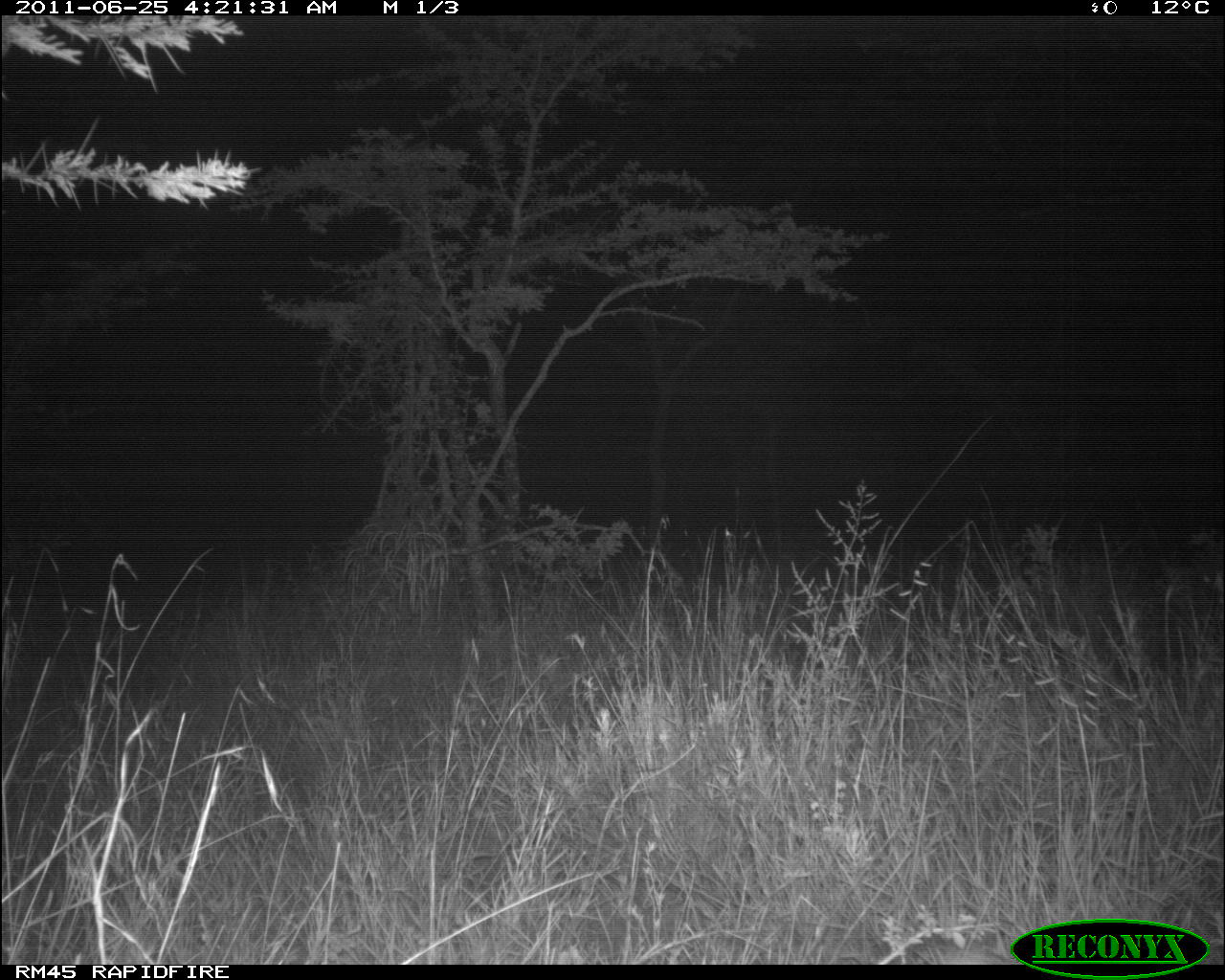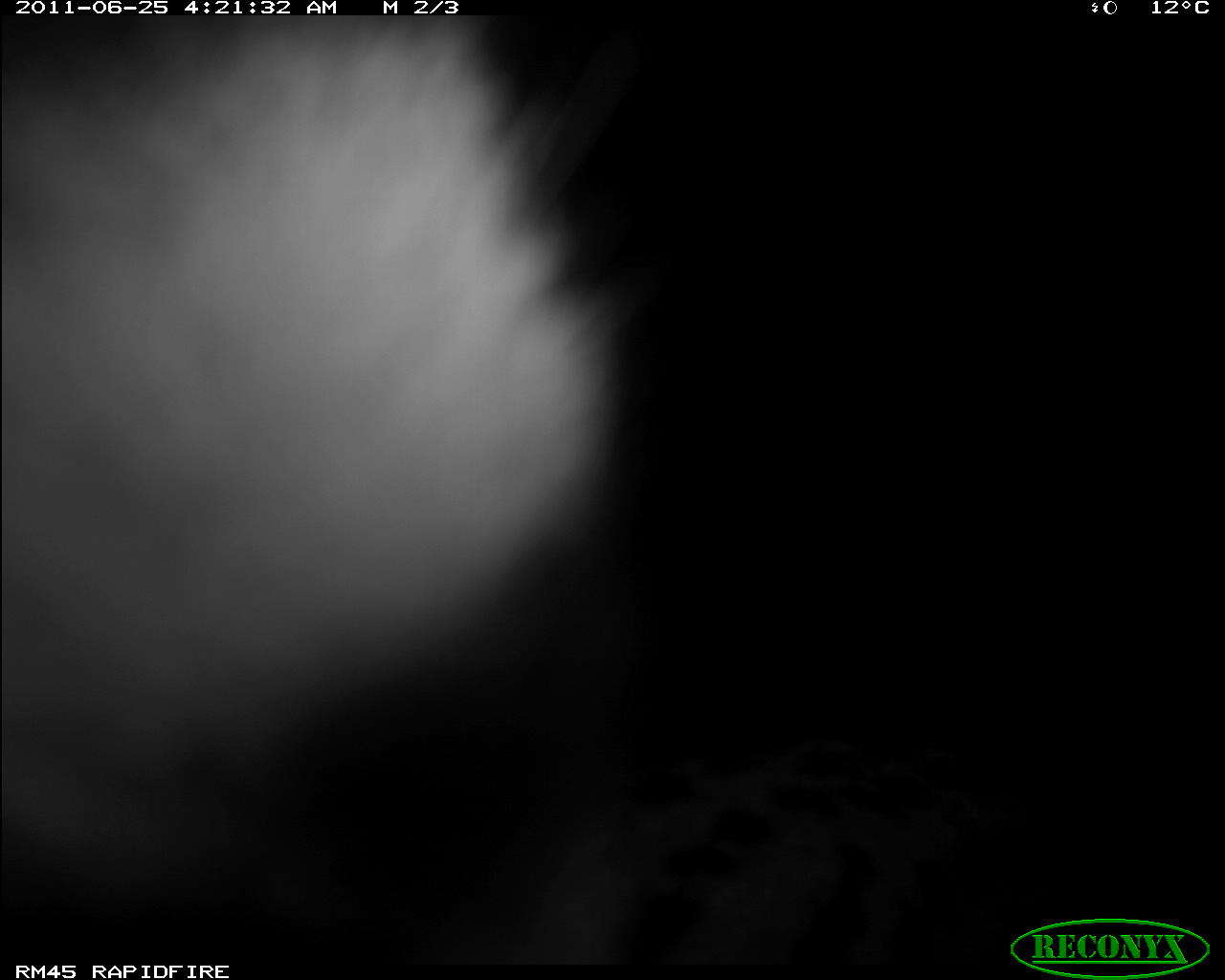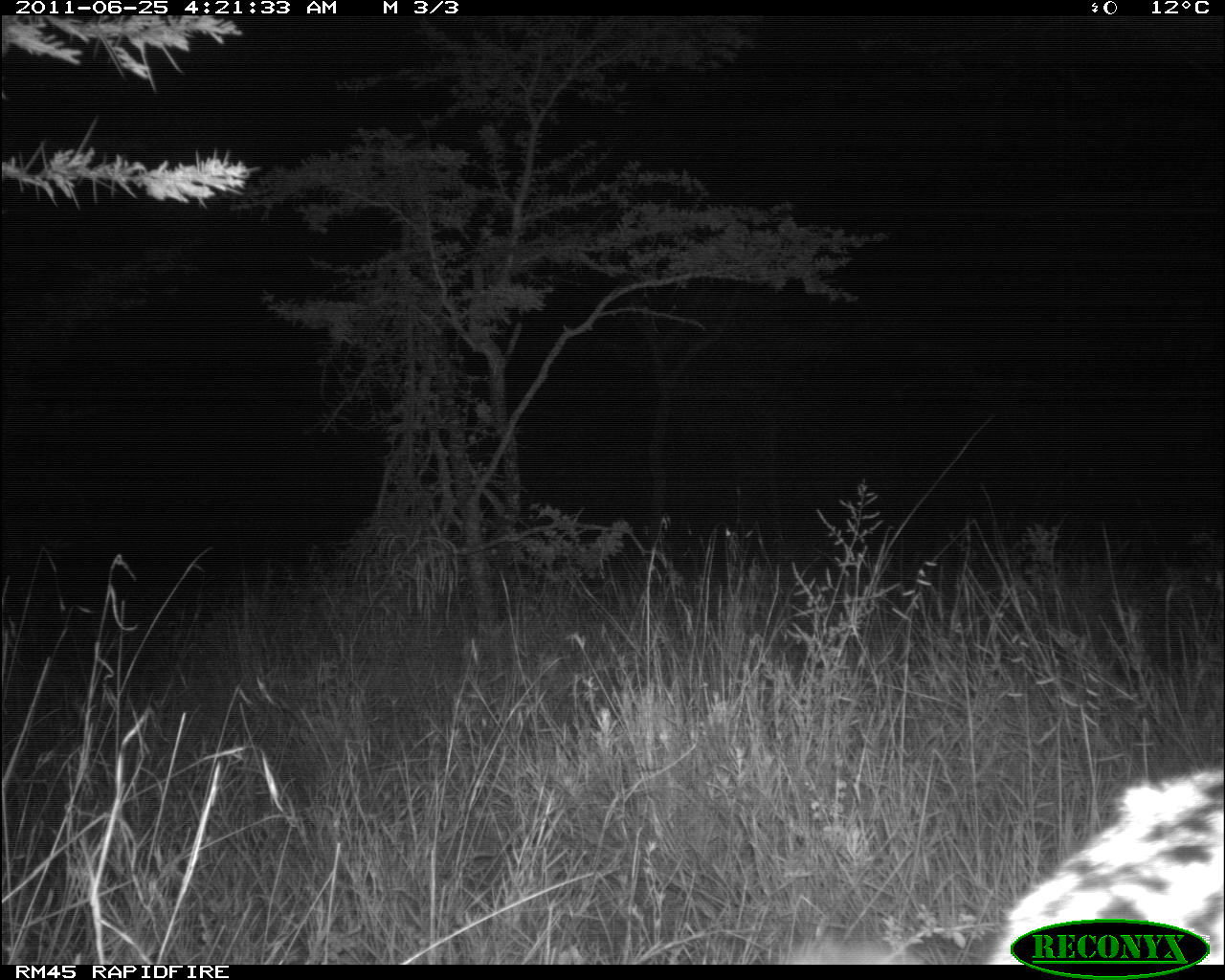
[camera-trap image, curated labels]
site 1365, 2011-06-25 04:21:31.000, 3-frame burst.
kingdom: Animalia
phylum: Chordata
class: Mammalia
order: Carnivora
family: Felidae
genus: Panthera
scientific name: Panthera pardus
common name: leopard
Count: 1.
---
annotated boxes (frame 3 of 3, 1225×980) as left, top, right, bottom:
panthera pardus: 767, 761, 1225, 960